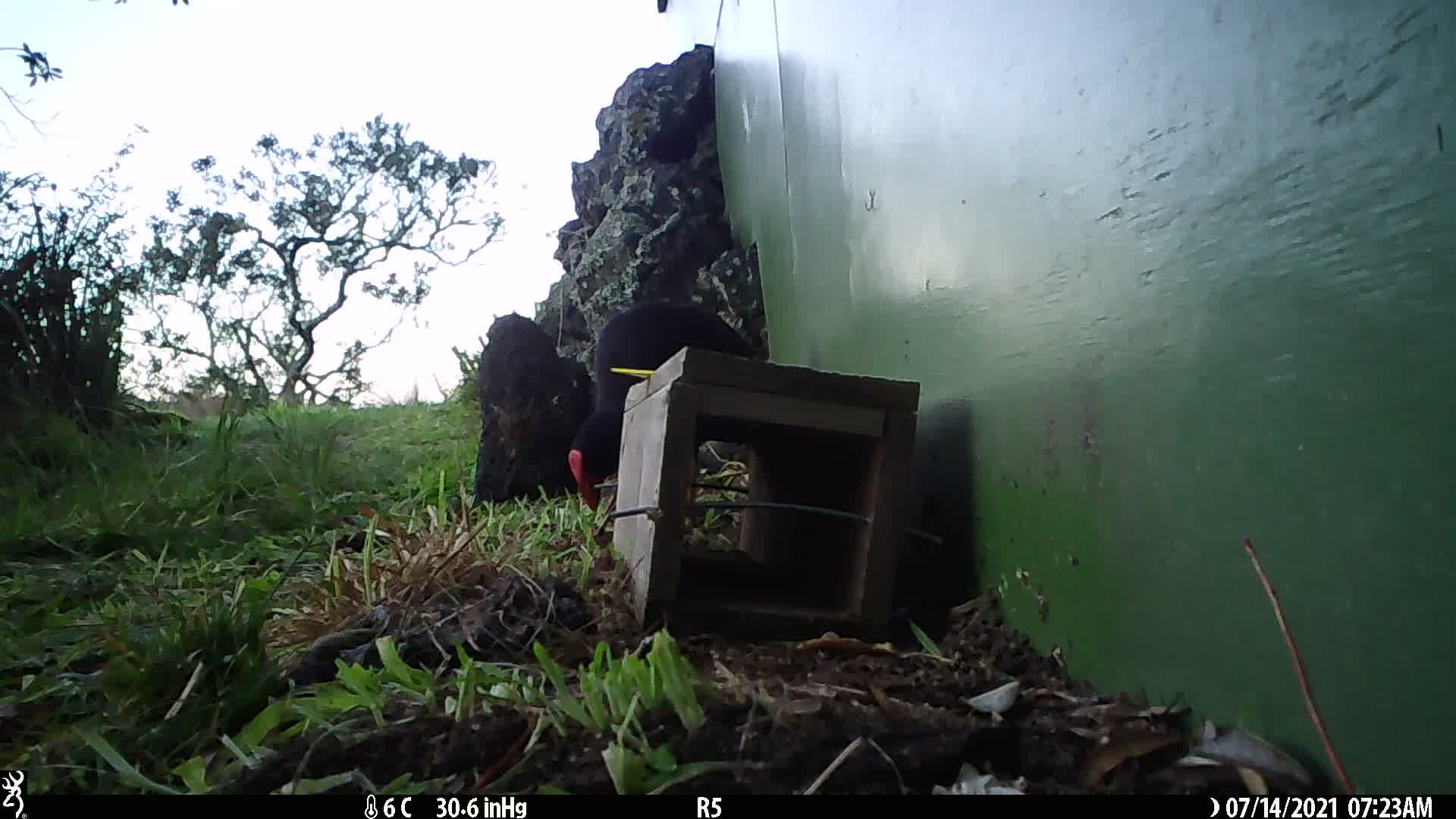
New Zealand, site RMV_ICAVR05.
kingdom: Animalia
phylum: Chordata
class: Aves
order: Gruiformes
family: Rallidae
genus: Porphyrio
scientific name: Porphyrio melanotus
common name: australasian swamphen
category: pukeko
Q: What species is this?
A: Pukeko (australasian swamphen) (Porphyrio melanotus).